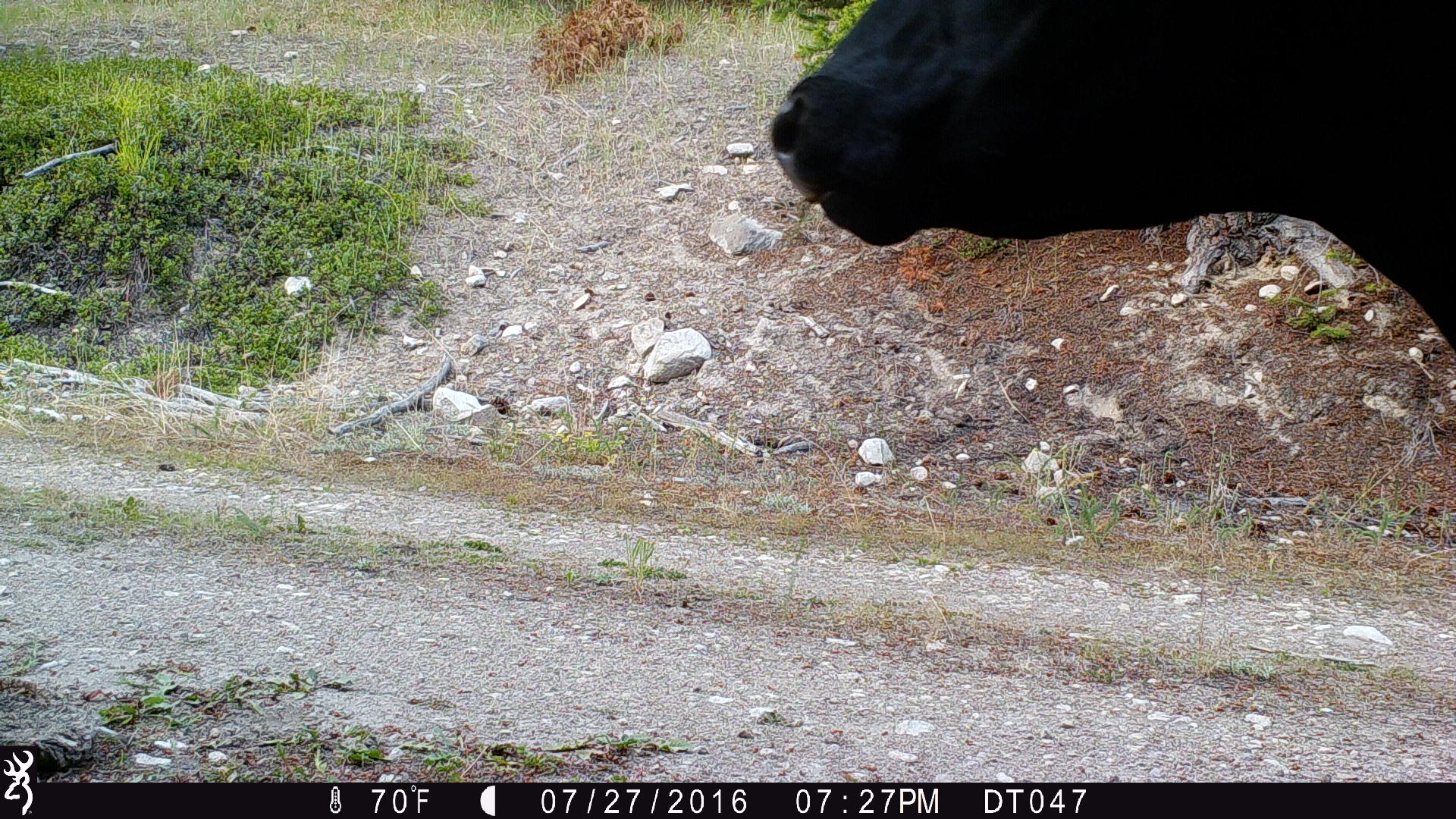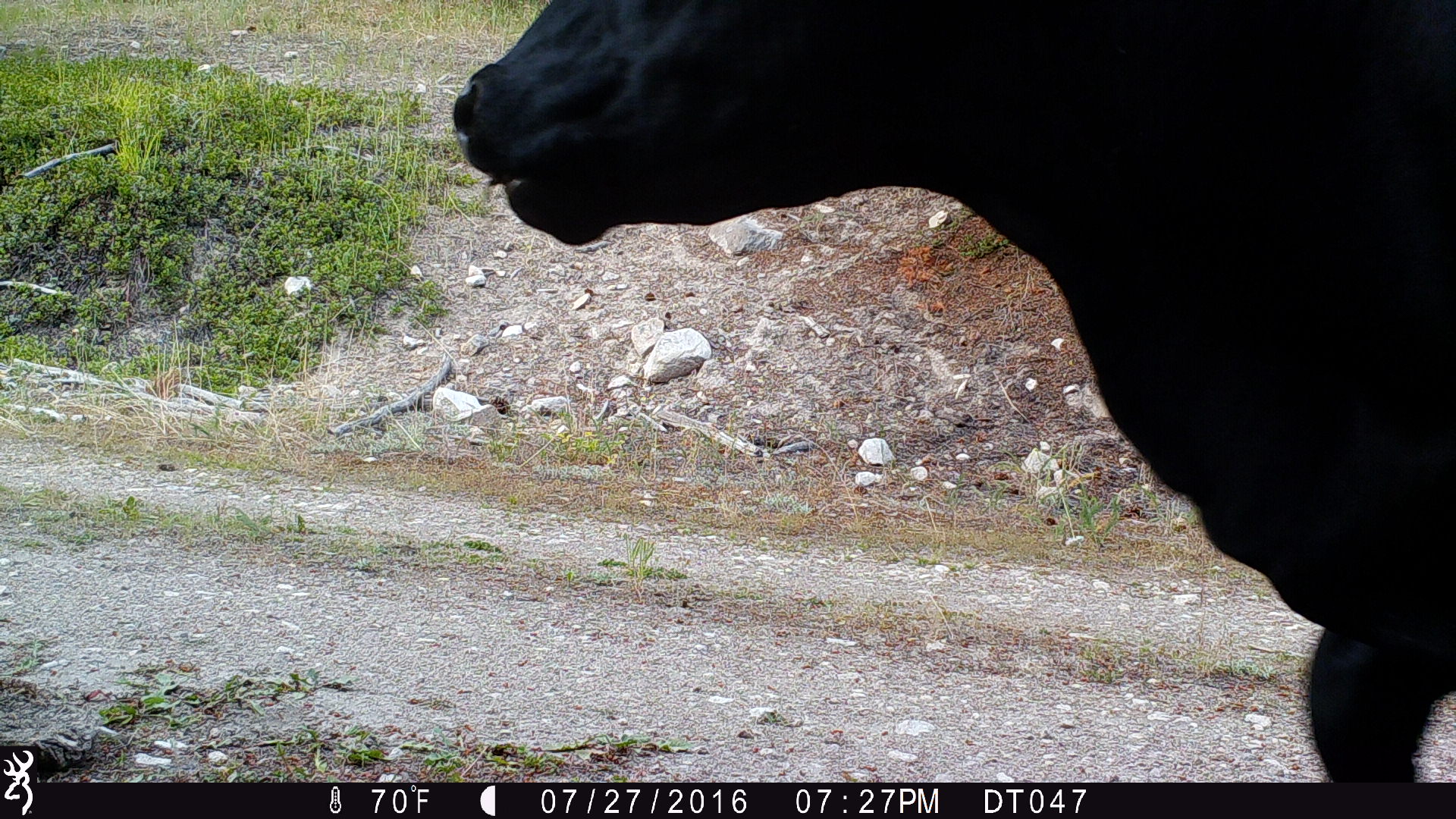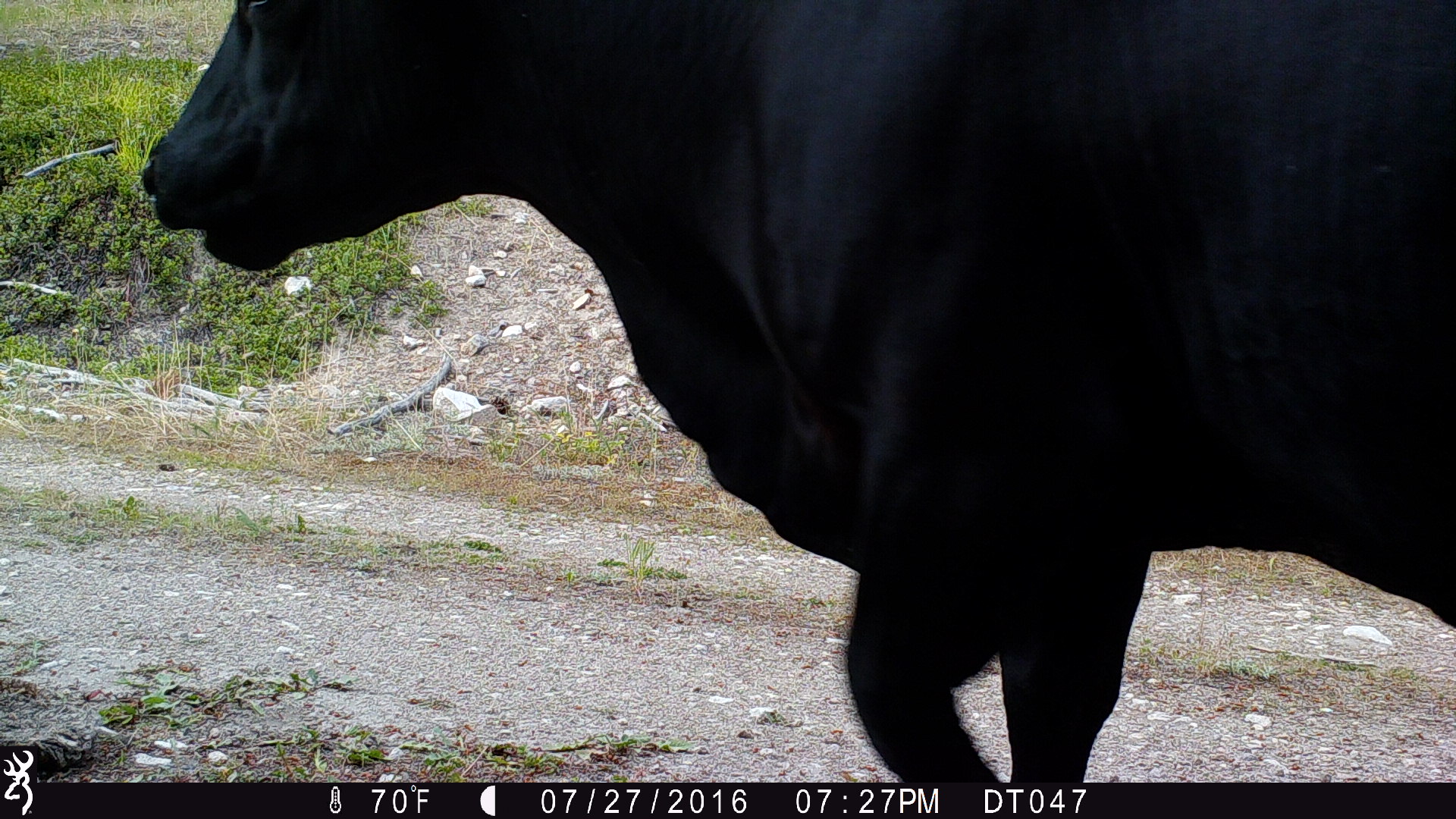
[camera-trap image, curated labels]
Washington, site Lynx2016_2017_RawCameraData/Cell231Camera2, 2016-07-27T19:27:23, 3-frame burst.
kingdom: Animalia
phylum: Chordata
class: Mammalia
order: Artiodactyla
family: Bovidae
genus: Bos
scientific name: Bos taurus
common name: domestic cattle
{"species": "domestic cattle (Bos taurus)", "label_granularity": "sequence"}